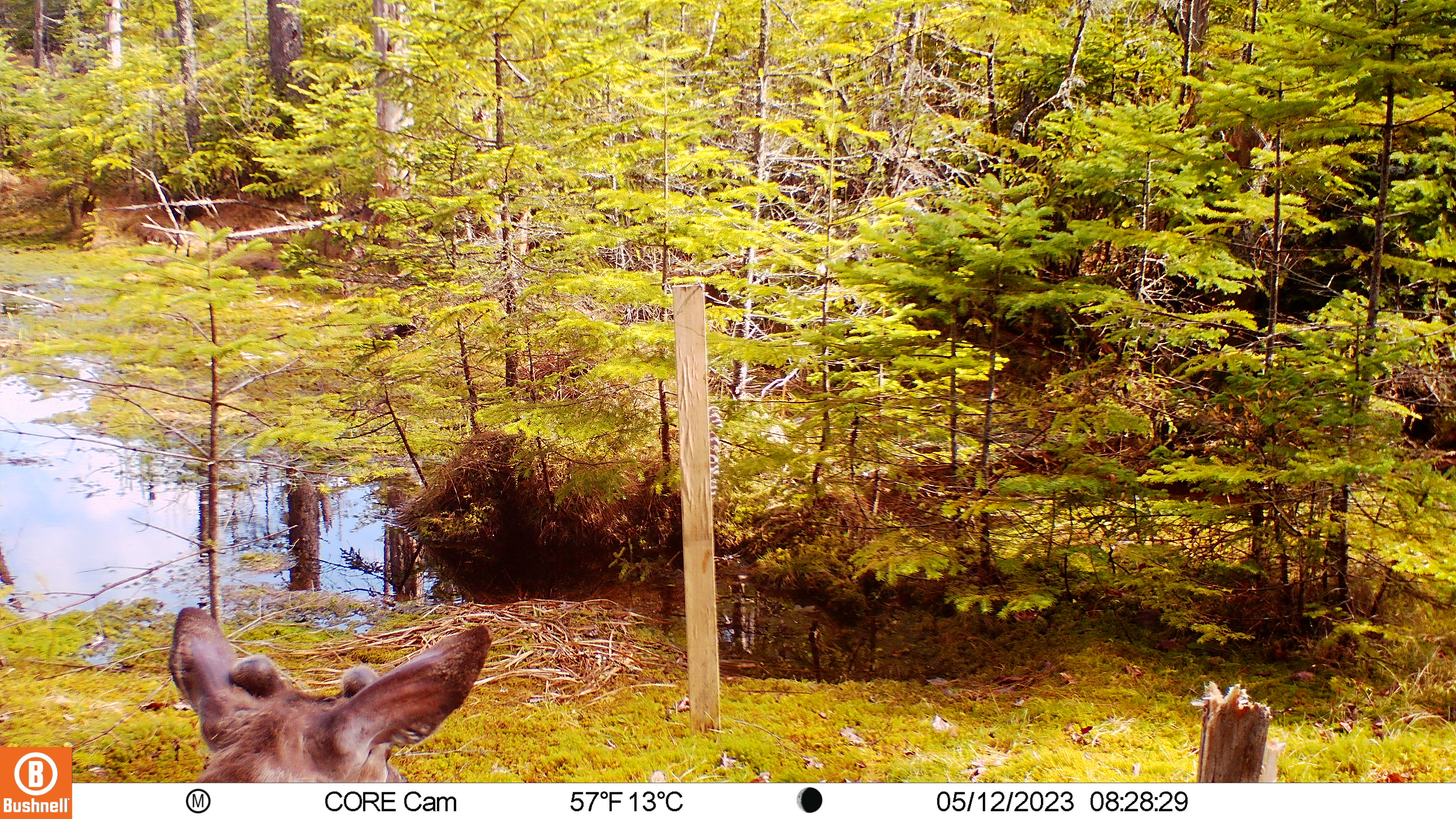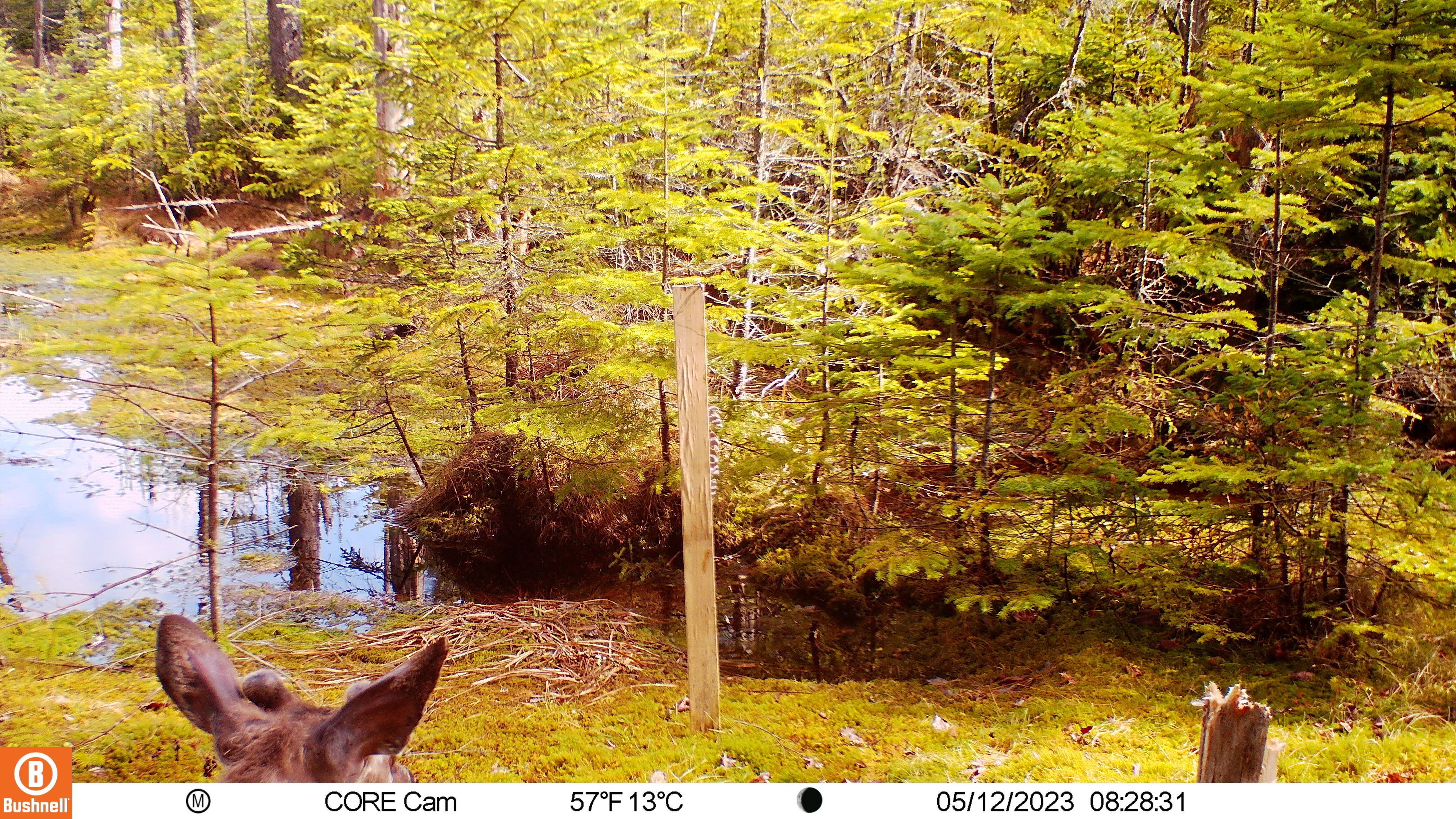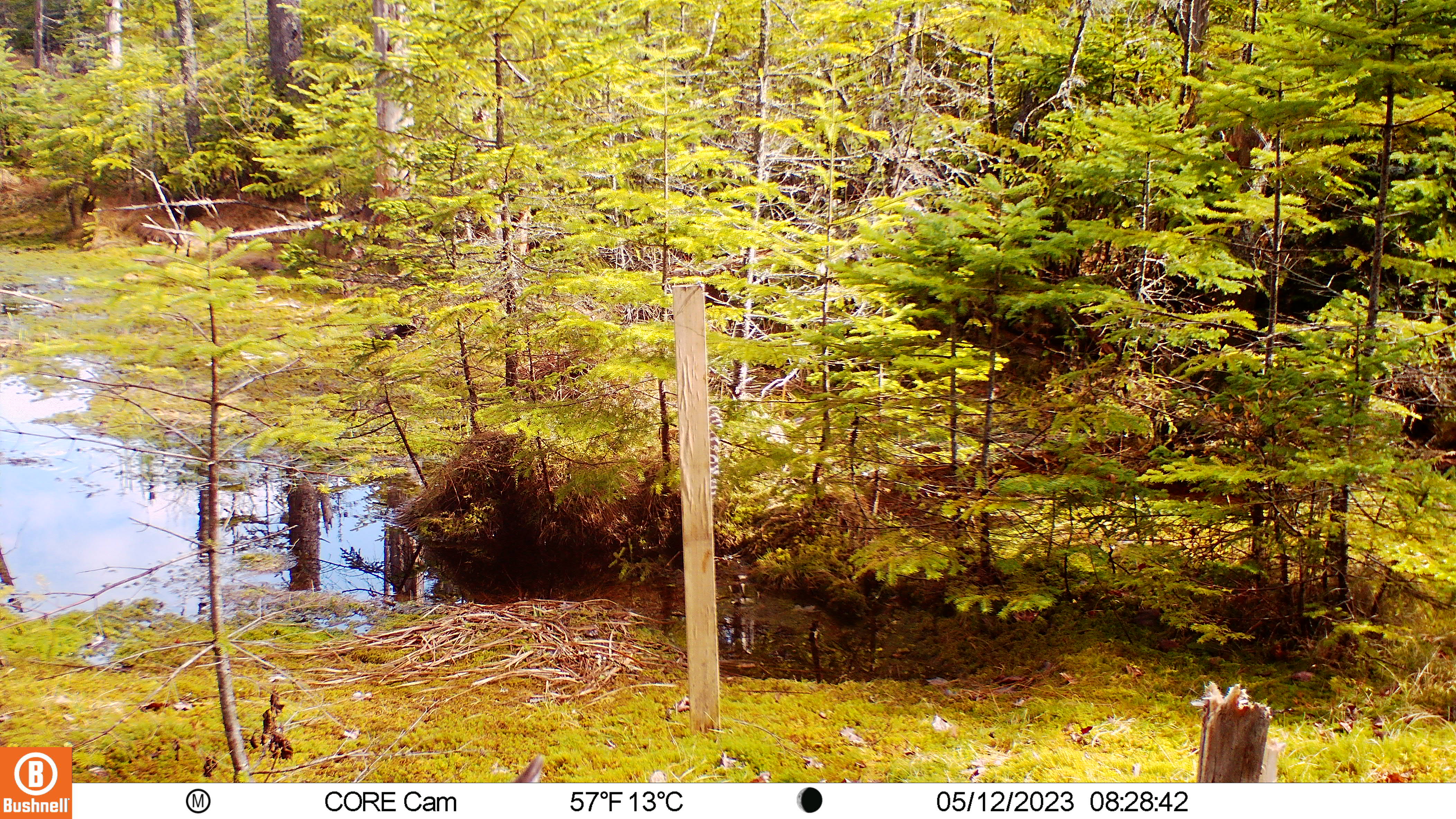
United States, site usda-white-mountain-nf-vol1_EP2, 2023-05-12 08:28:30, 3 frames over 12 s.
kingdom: Animalia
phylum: Chordata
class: Mammalia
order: Artiodactyla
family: Cervidae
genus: Odocoileus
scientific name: Odocoileus virginianus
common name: white-tailed deer